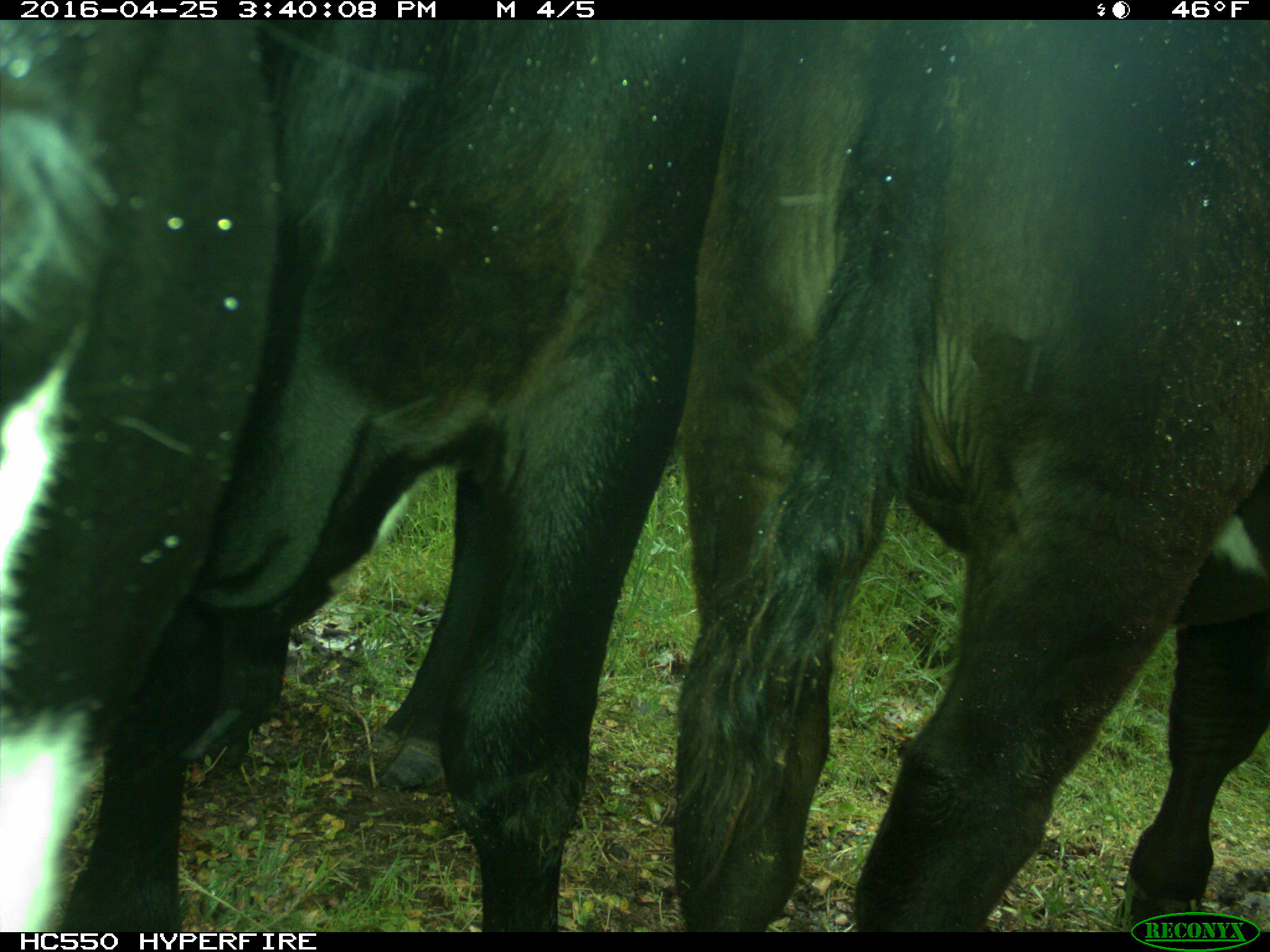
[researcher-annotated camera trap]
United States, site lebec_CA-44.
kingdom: Animalia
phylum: Chordata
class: Mammalia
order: Artiodactyla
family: Bovidae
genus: Bos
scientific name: Bos taurus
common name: domestic cow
Bos taurus (domestic cow).